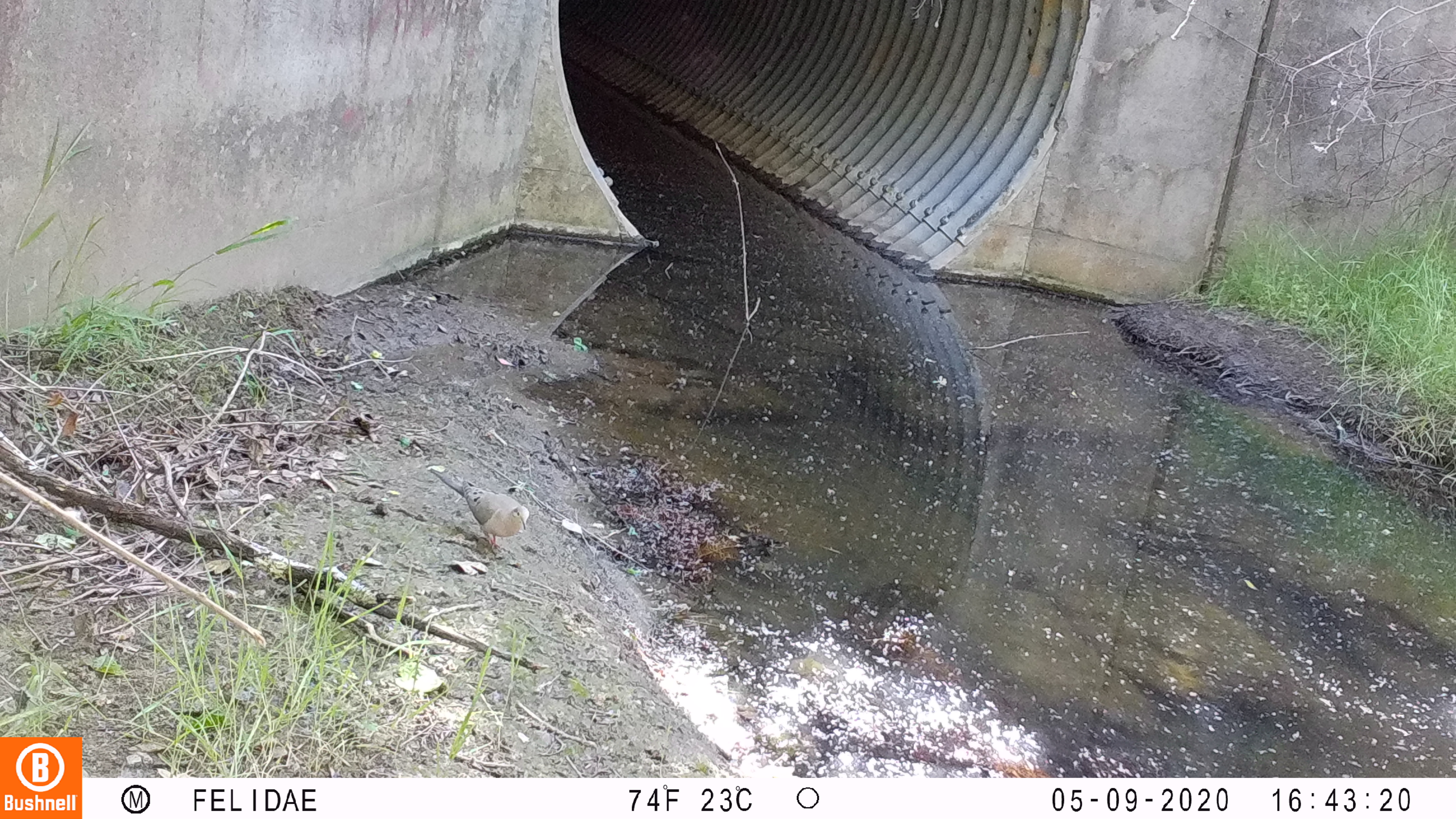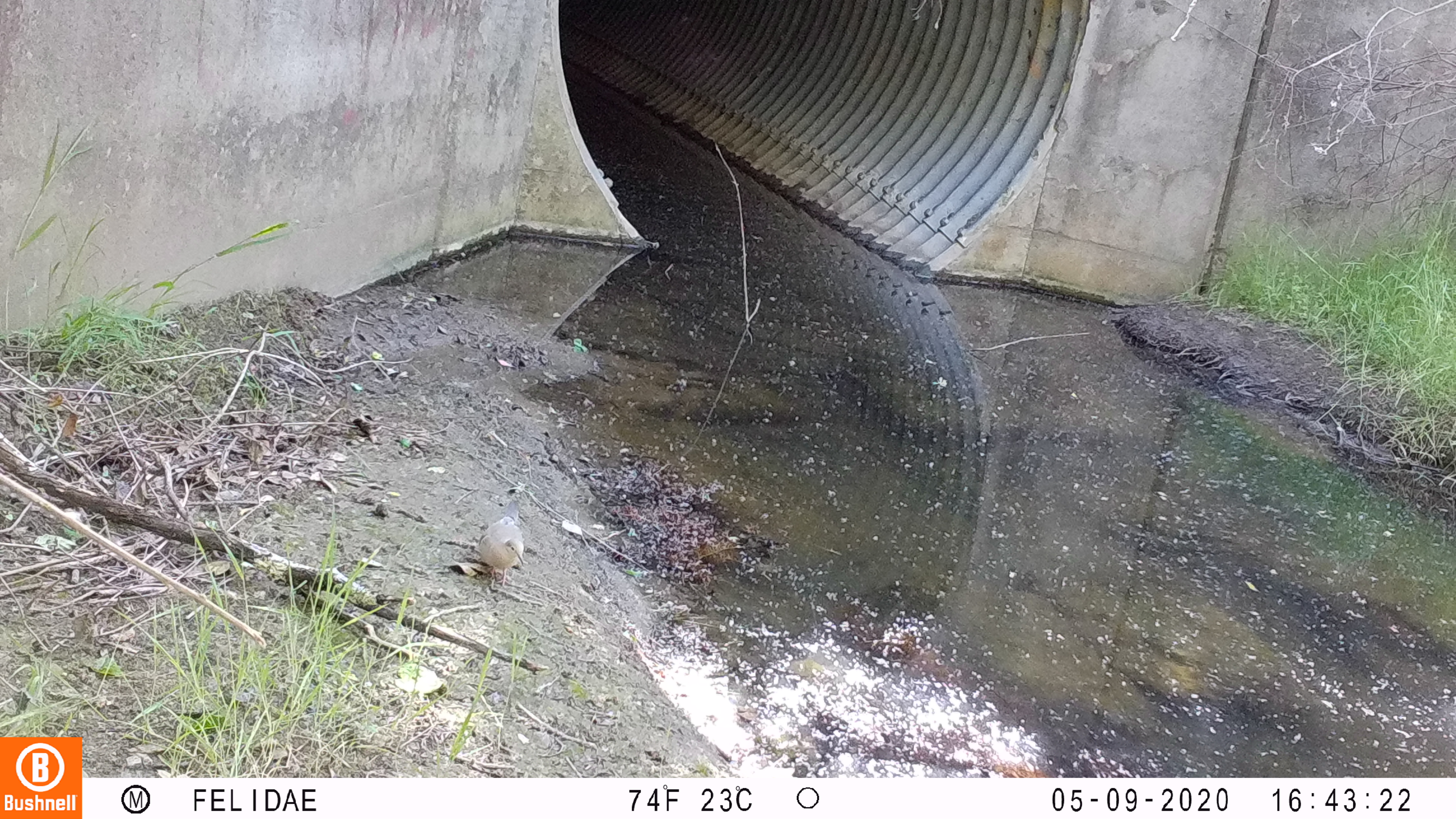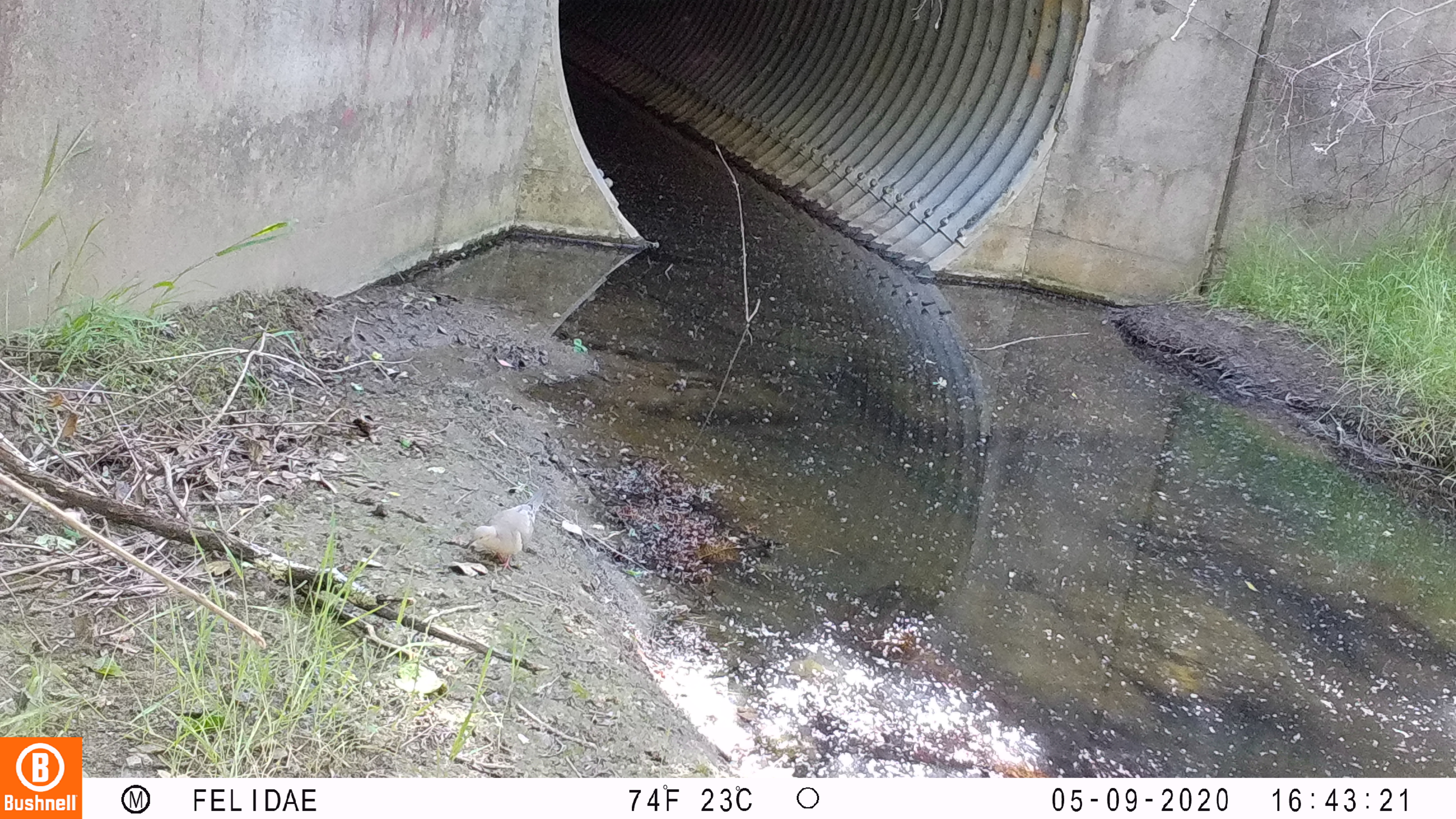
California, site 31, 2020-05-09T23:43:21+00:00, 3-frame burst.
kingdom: Animalia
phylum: Chordata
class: Aves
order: Columbiformes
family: Columbidae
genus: Zenaida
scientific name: Zenaida macroura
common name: mourning dove